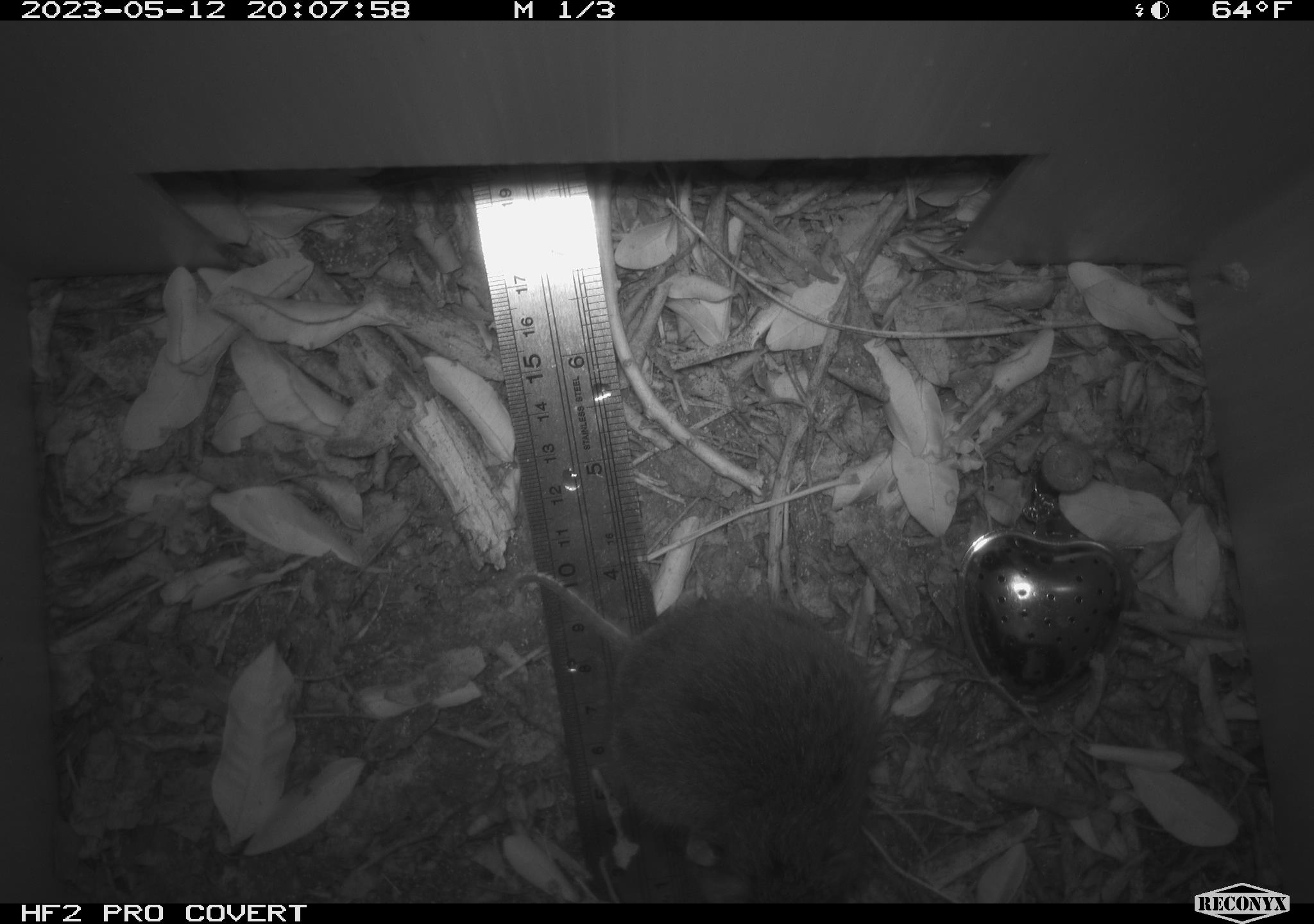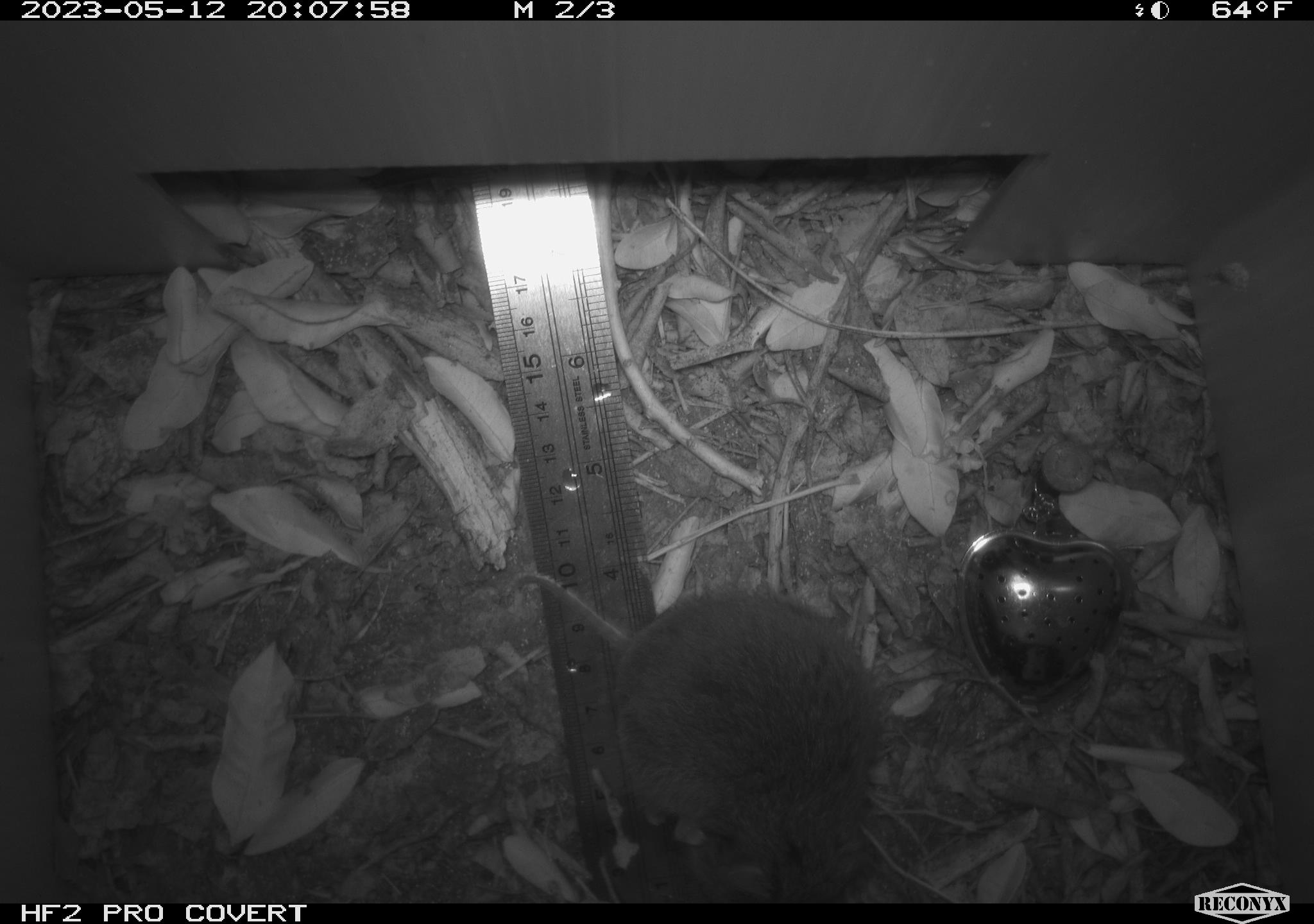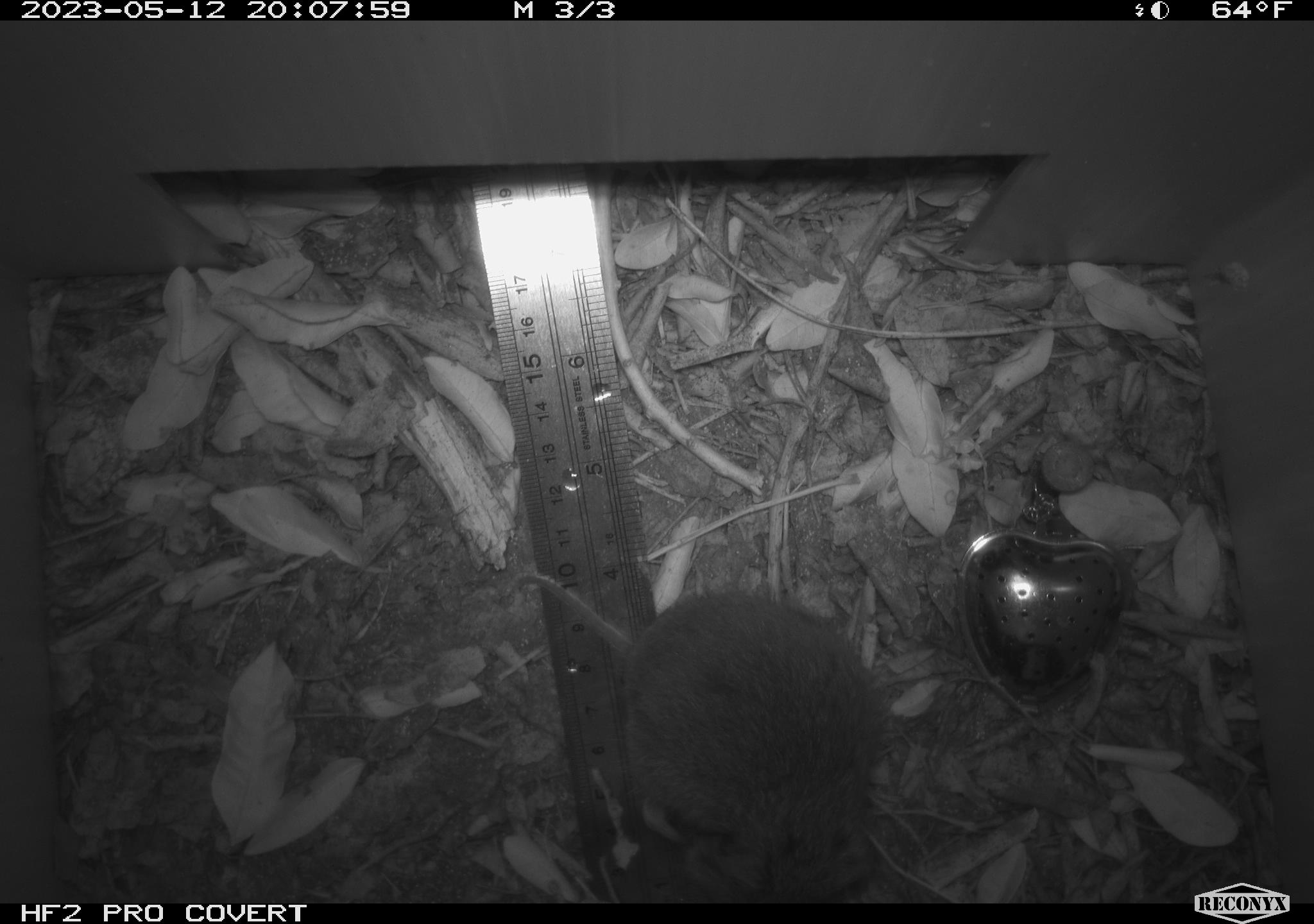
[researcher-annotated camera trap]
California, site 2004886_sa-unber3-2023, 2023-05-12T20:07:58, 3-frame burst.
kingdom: Animalia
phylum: Chordata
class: Mammalia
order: Rodentia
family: Cricetidae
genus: Microtus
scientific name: Microtus californicus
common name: california vole